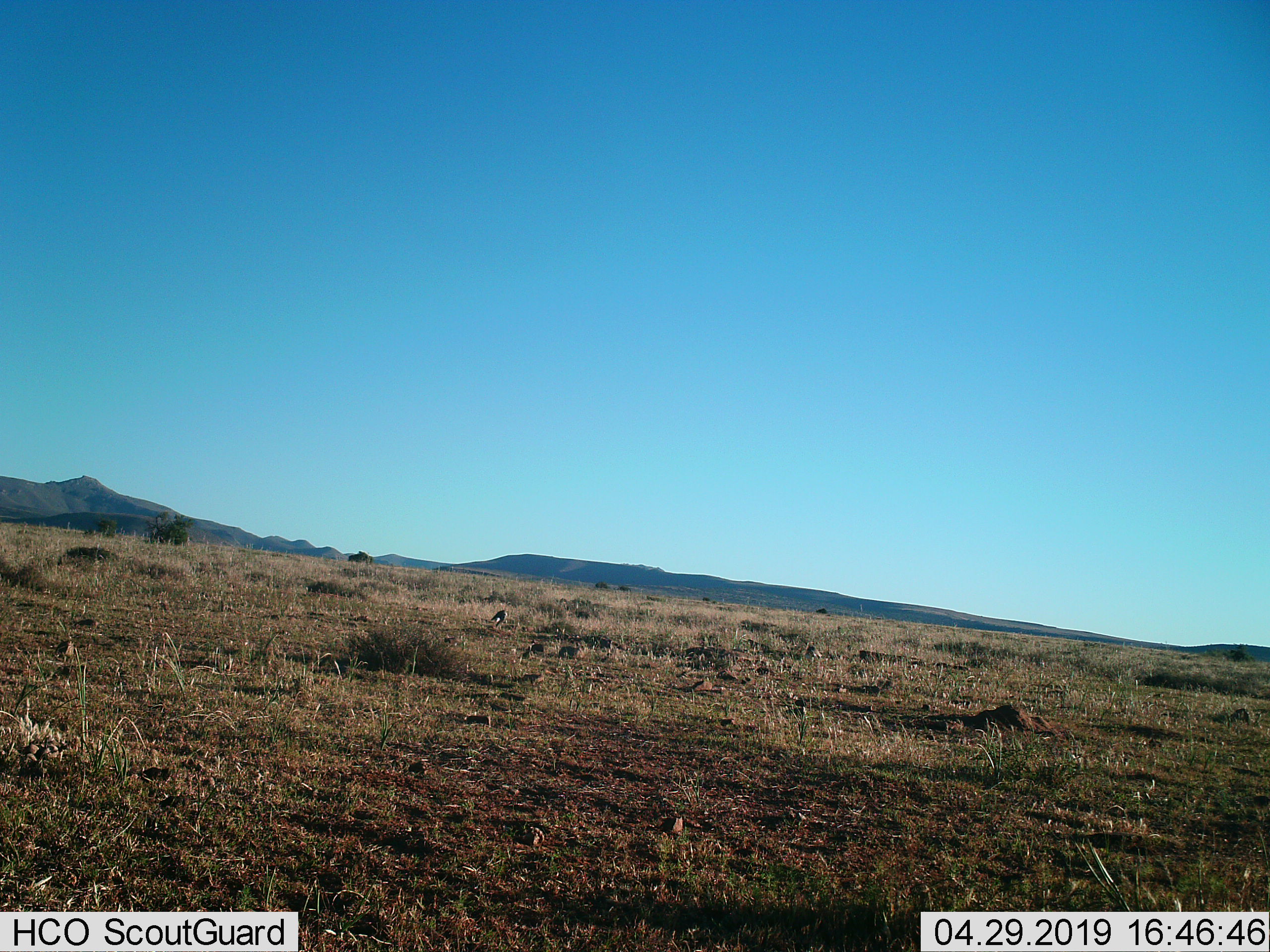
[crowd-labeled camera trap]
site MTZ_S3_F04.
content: unidentified animal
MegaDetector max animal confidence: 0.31